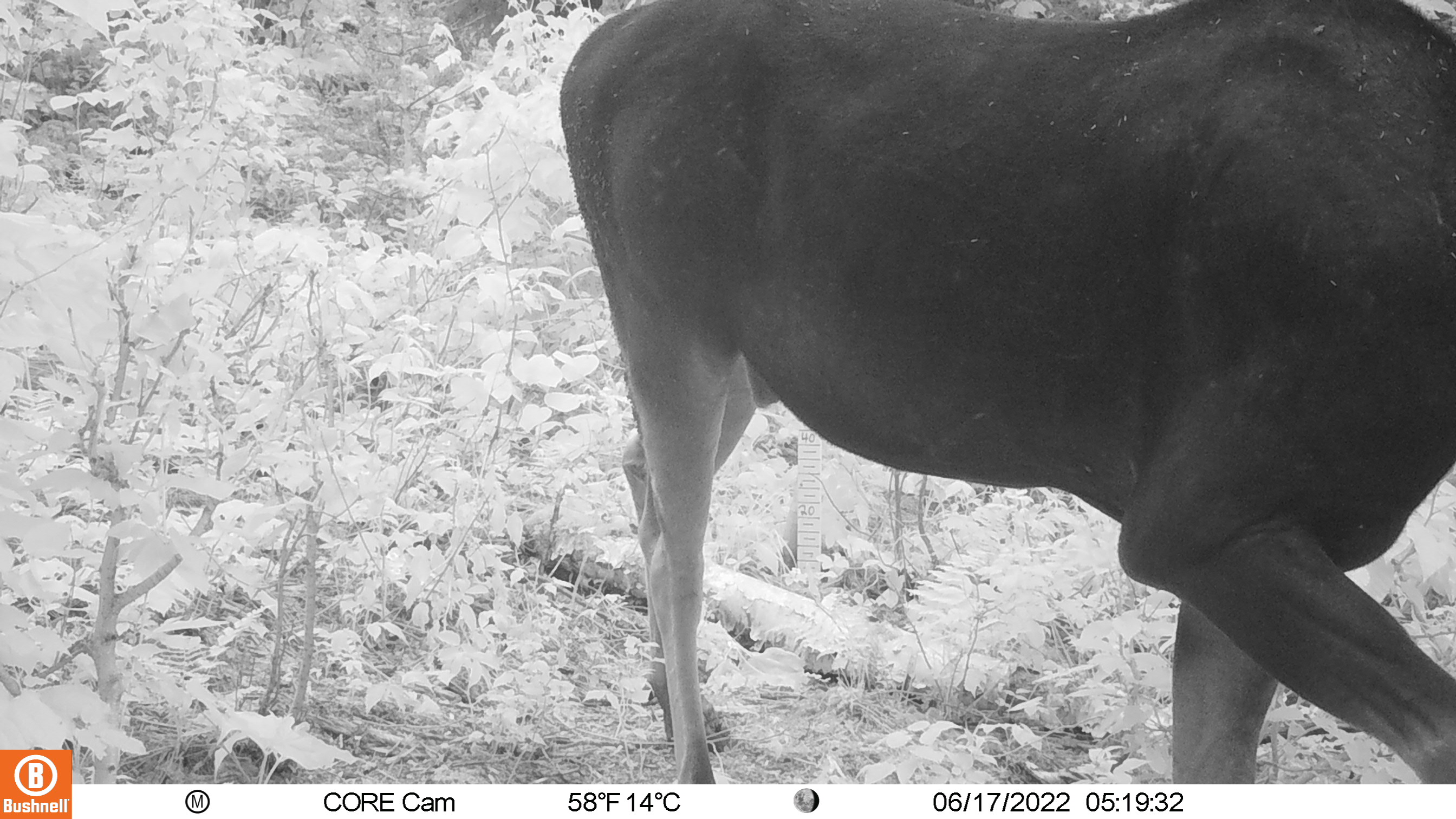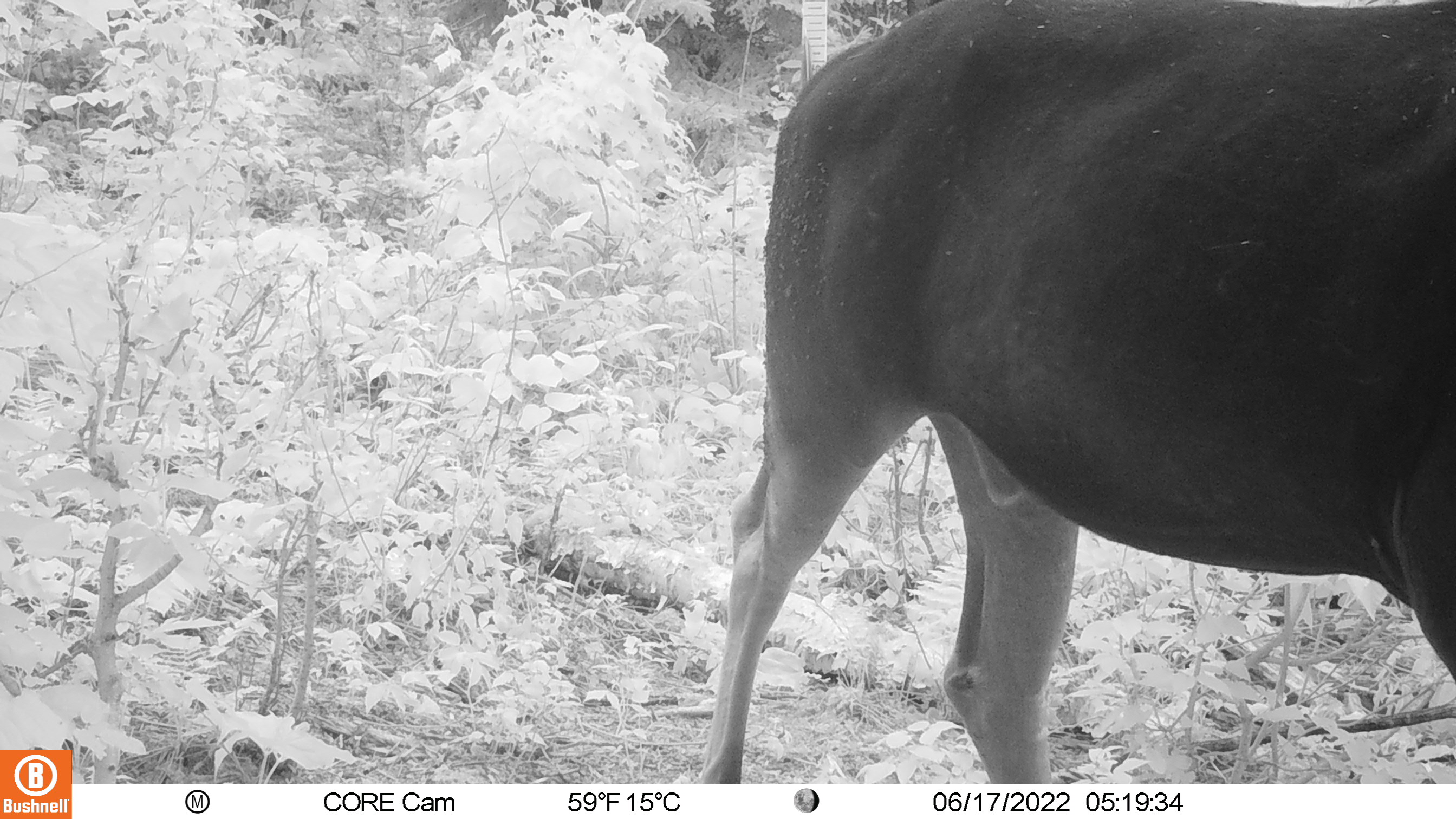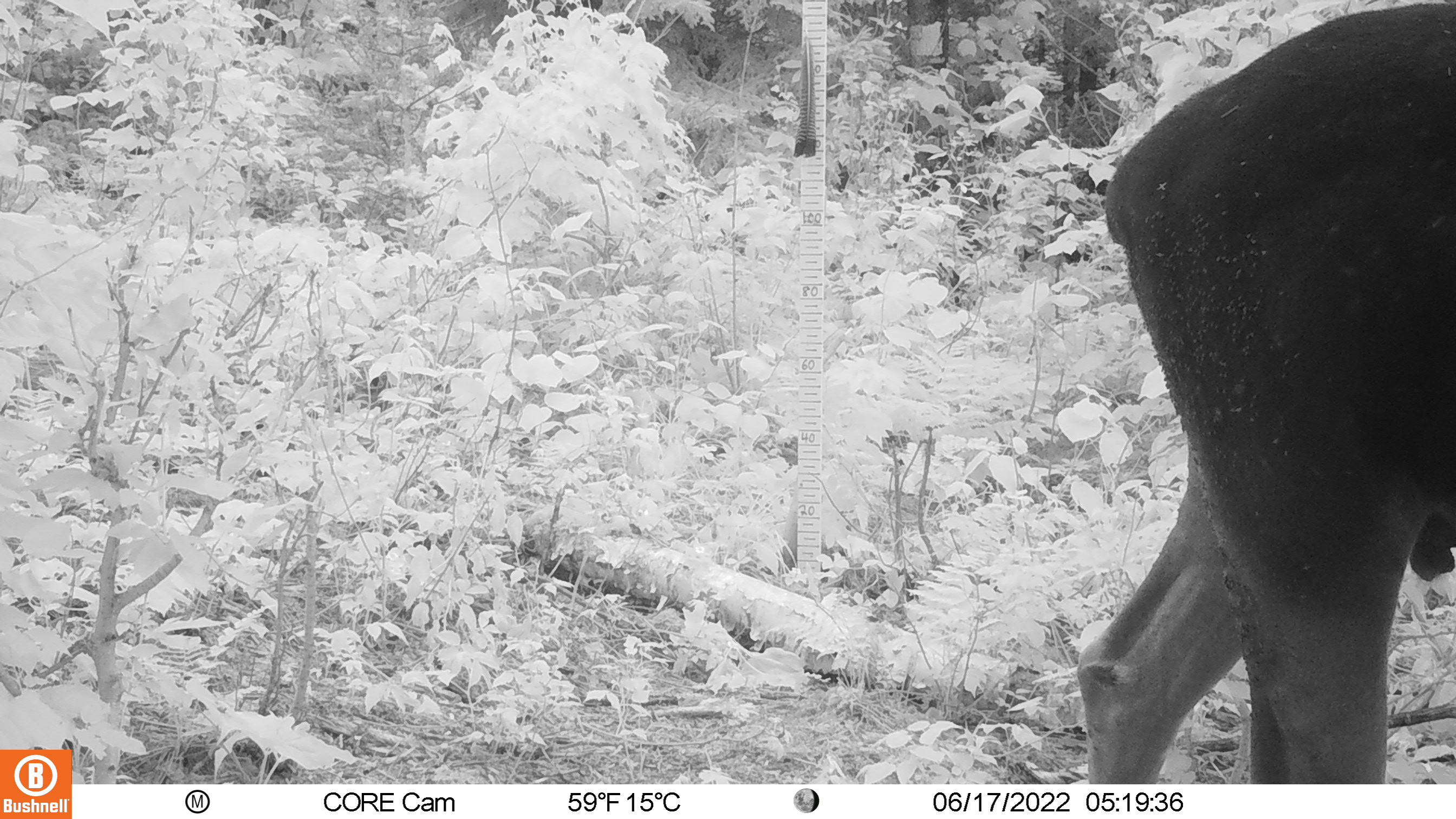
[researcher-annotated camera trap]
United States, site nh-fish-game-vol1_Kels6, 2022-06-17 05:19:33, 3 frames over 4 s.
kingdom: Animalia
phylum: Chordata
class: Mammalia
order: Artiodactyla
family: Cervidae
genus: Alces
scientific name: Alces alces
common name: moose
Moose (Alces alces).